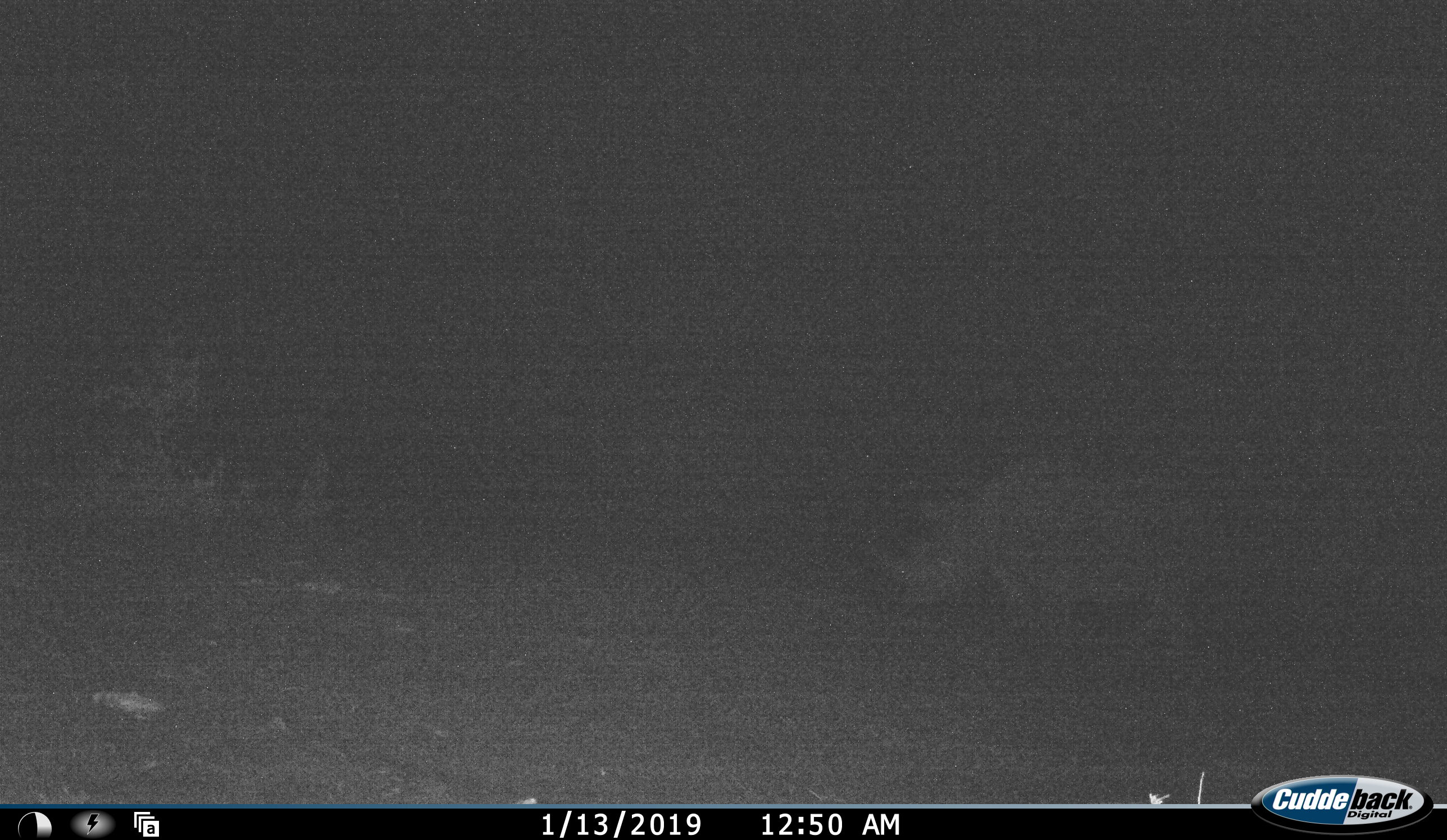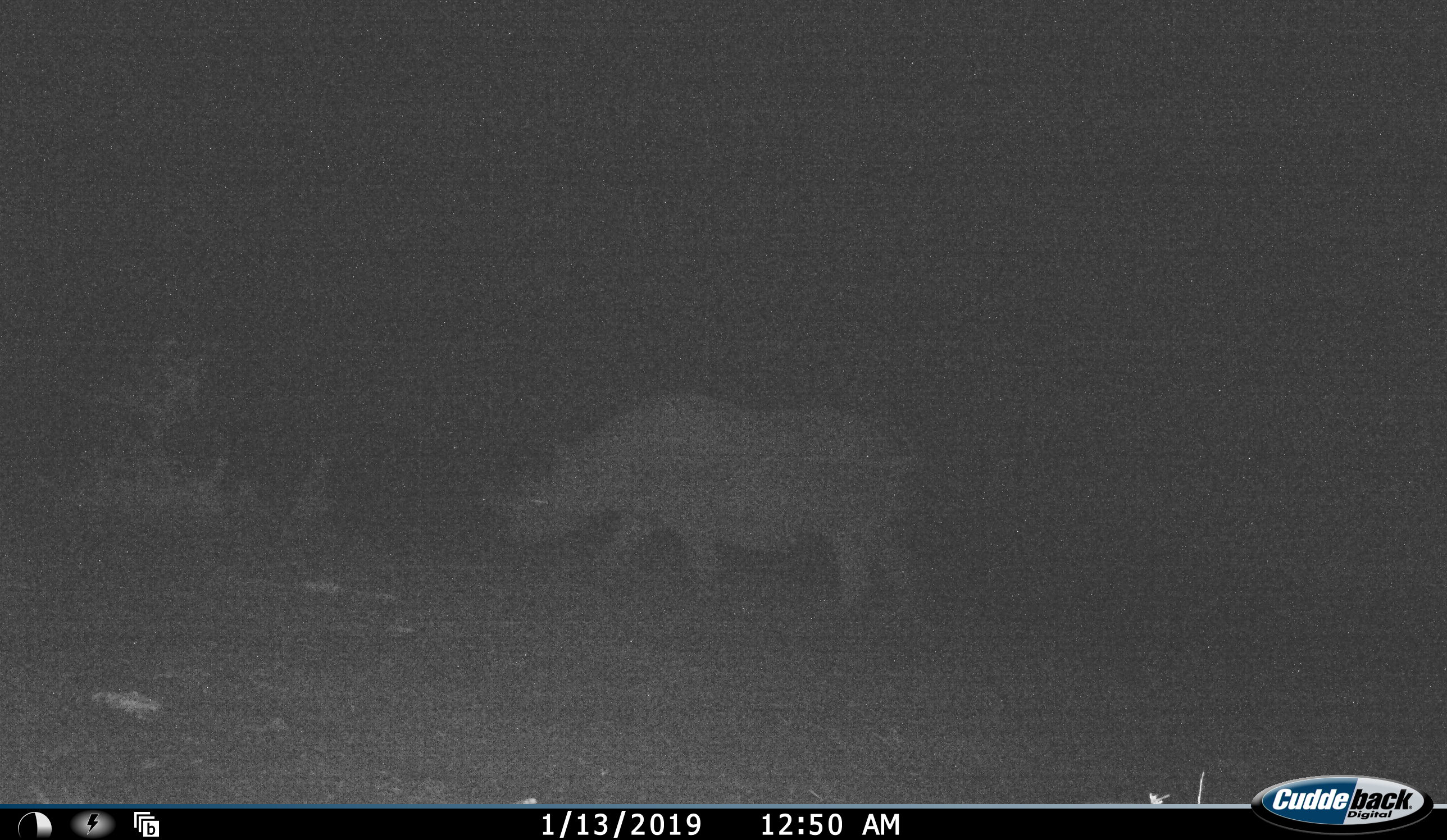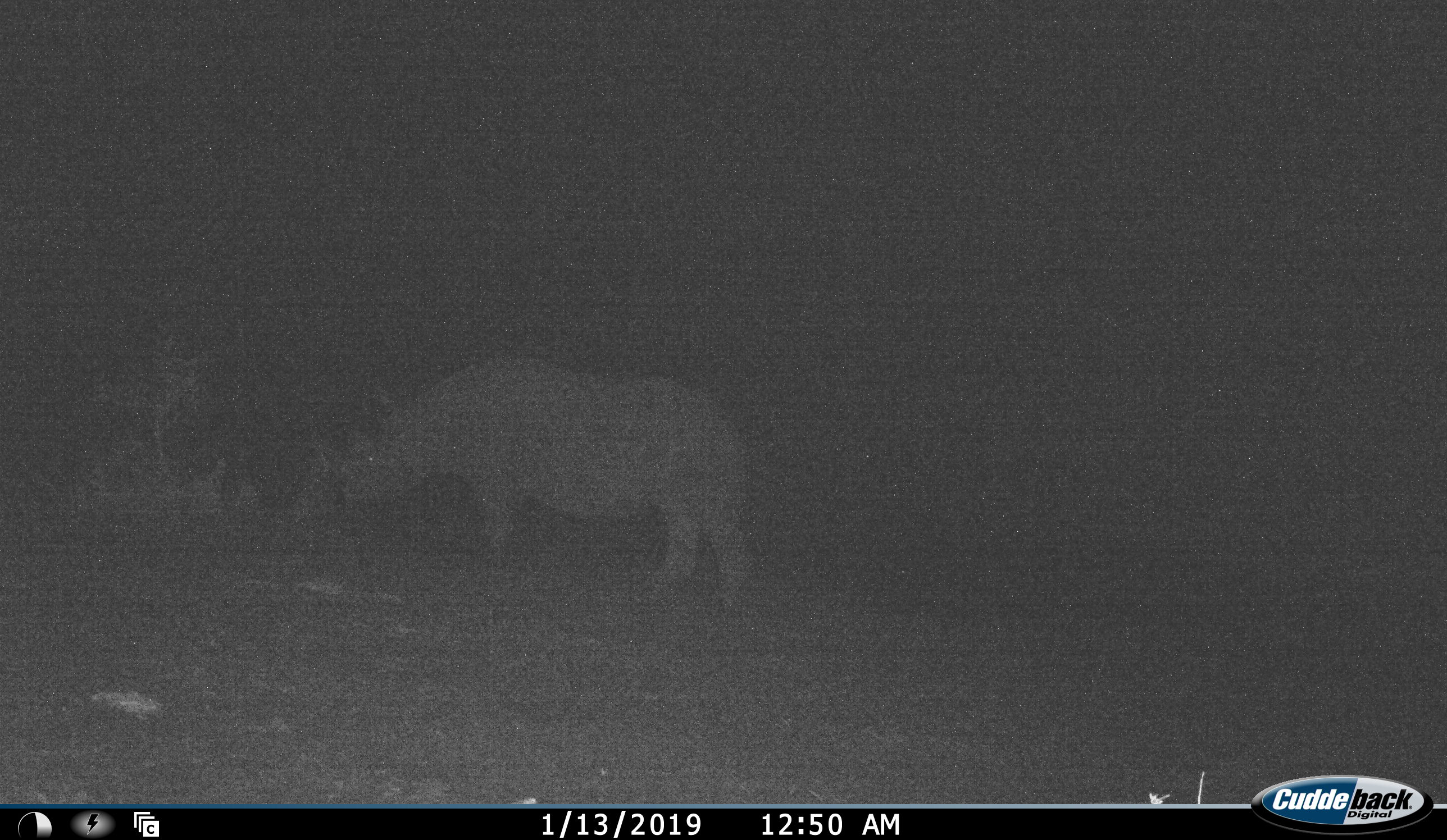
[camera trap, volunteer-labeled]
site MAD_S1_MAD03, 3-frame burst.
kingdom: Animalia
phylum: Chordata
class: Mammalia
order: Perissodactyla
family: Rhinocerotidae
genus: Diceros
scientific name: Diceros bicornis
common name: black rhinoceros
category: rhinocerosblack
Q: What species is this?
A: Rhinocerosblack (black rhinoceros) (Diceros bicornis).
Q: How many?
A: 1.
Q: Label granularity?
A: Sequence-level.